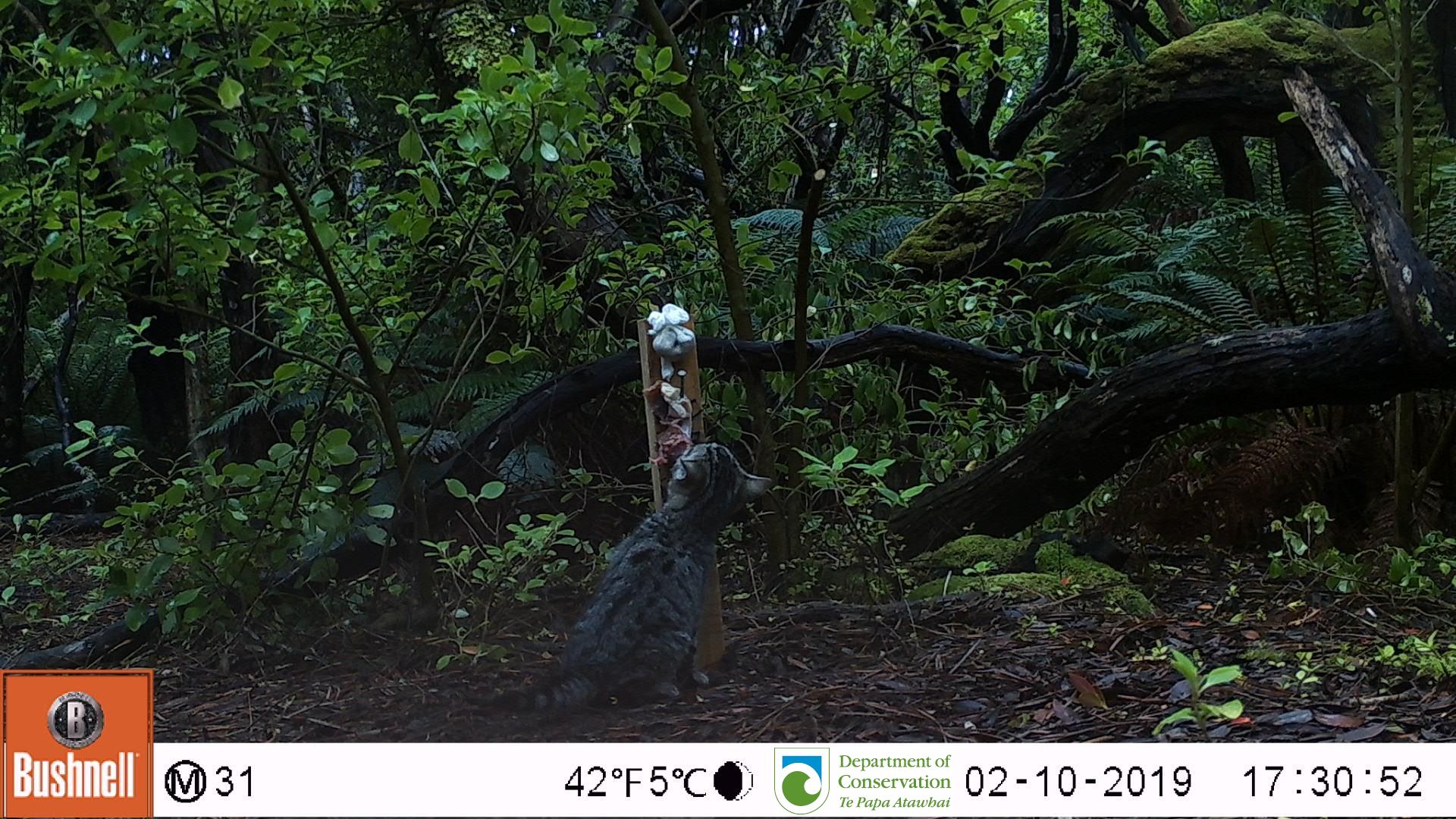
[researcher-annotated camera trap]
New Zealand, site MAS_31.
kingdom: Animalia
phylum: Chordata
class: Mammalia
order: Carnivora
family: Felidae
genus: Felis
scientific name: Felis catus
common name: domestic cat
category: cat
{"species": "cat (domestic cat) (Felis catus)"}